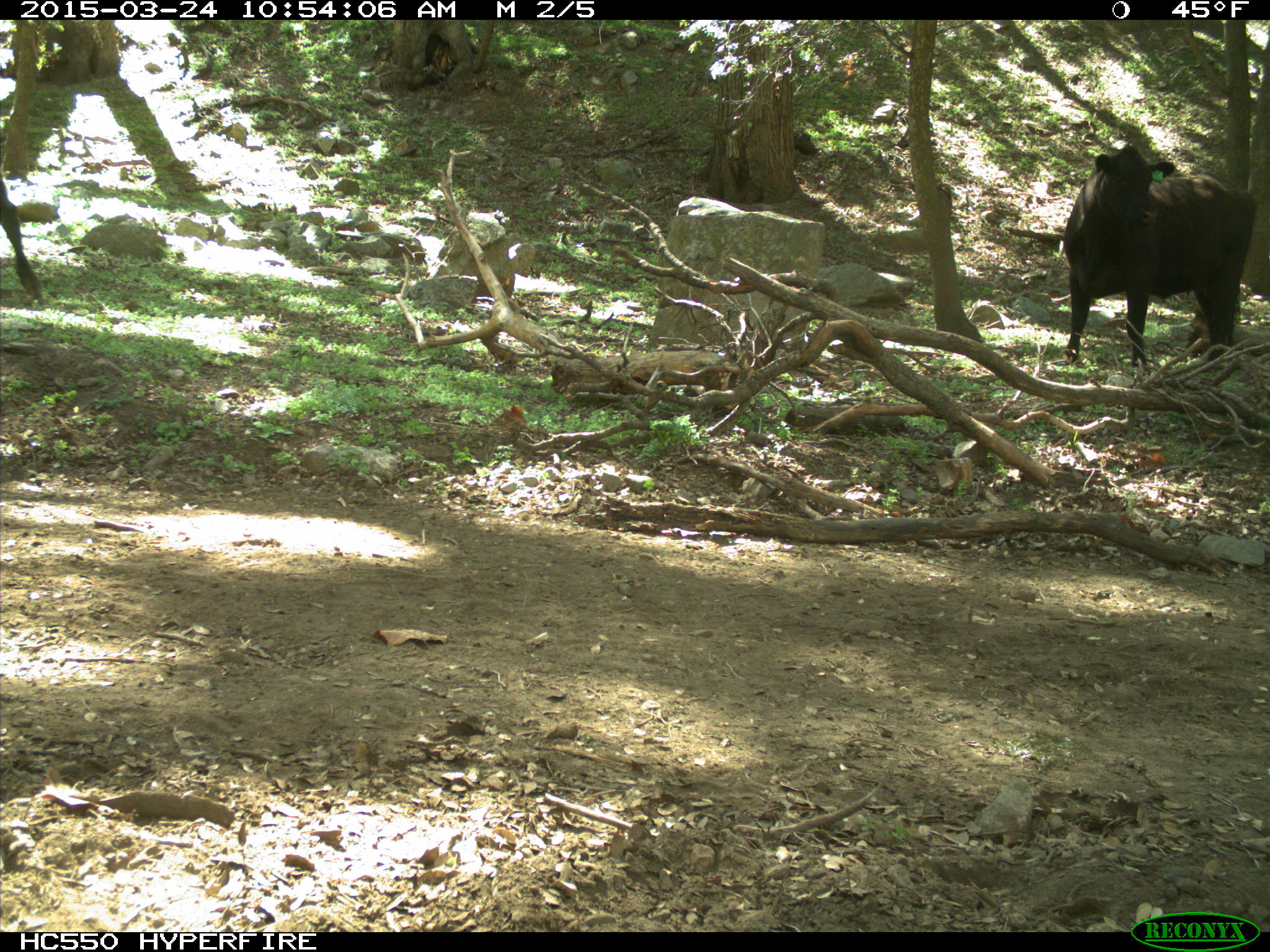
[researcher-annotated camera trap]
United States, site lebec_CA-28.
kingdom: Animalia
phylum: Chordata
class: Mammalia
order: Artiodactyla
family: Bovidae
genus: Bos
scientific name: Bos taurus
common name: domestic cow